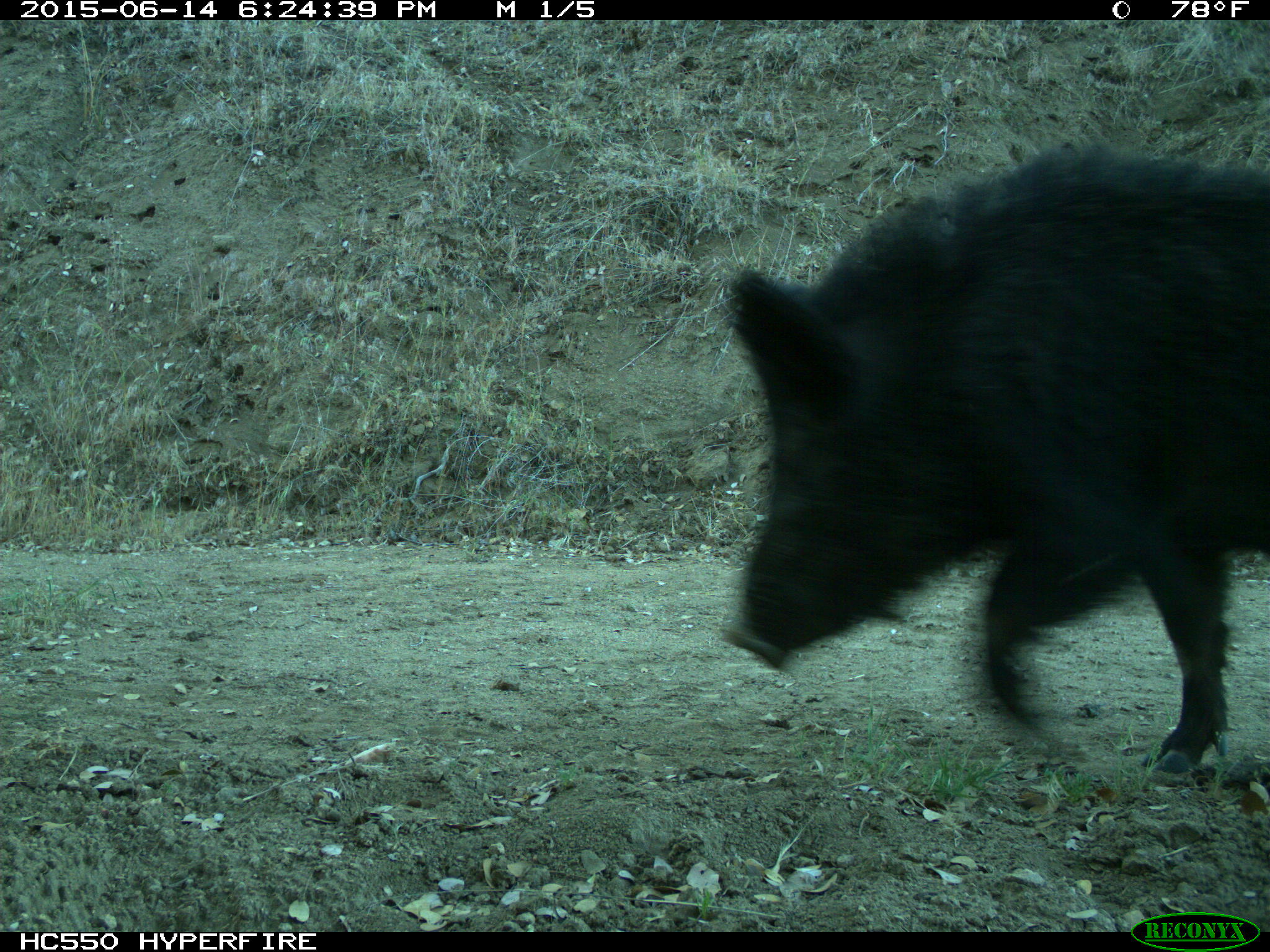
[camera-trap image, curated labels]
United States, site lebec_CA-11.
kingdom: Animalia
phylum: Chordata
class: Mammalia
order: Artiodactyla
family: Suidae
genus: Sus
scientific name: Sus scrofa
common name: wild boar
Sus scrofa (wild boar).